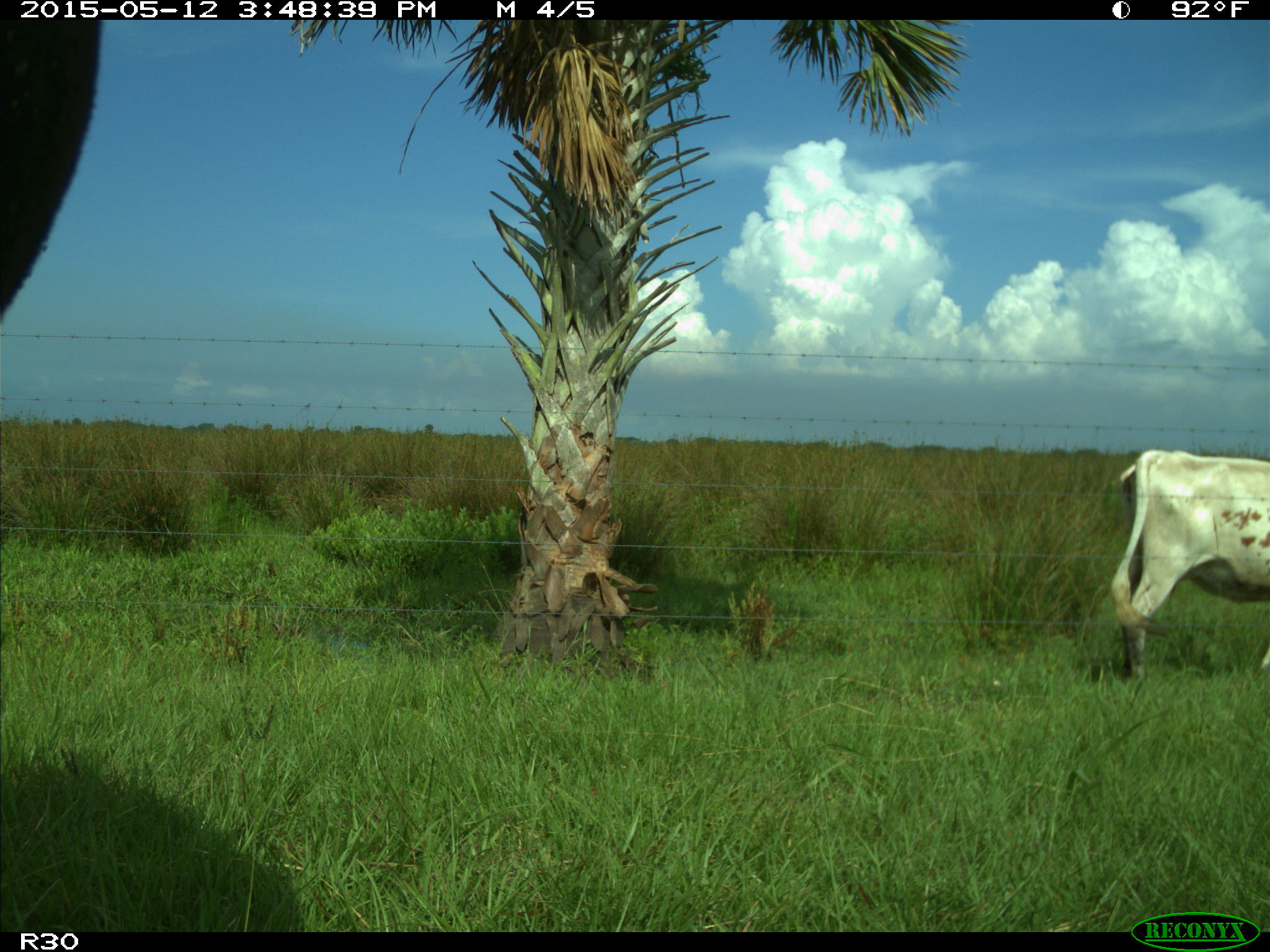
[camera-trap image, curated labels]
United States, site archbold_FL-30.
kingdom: Animalia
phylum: Chordata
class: Mammalia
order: Artiodactyla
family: Bovidae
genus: Bos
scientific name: Bos taurus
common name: domestic cow